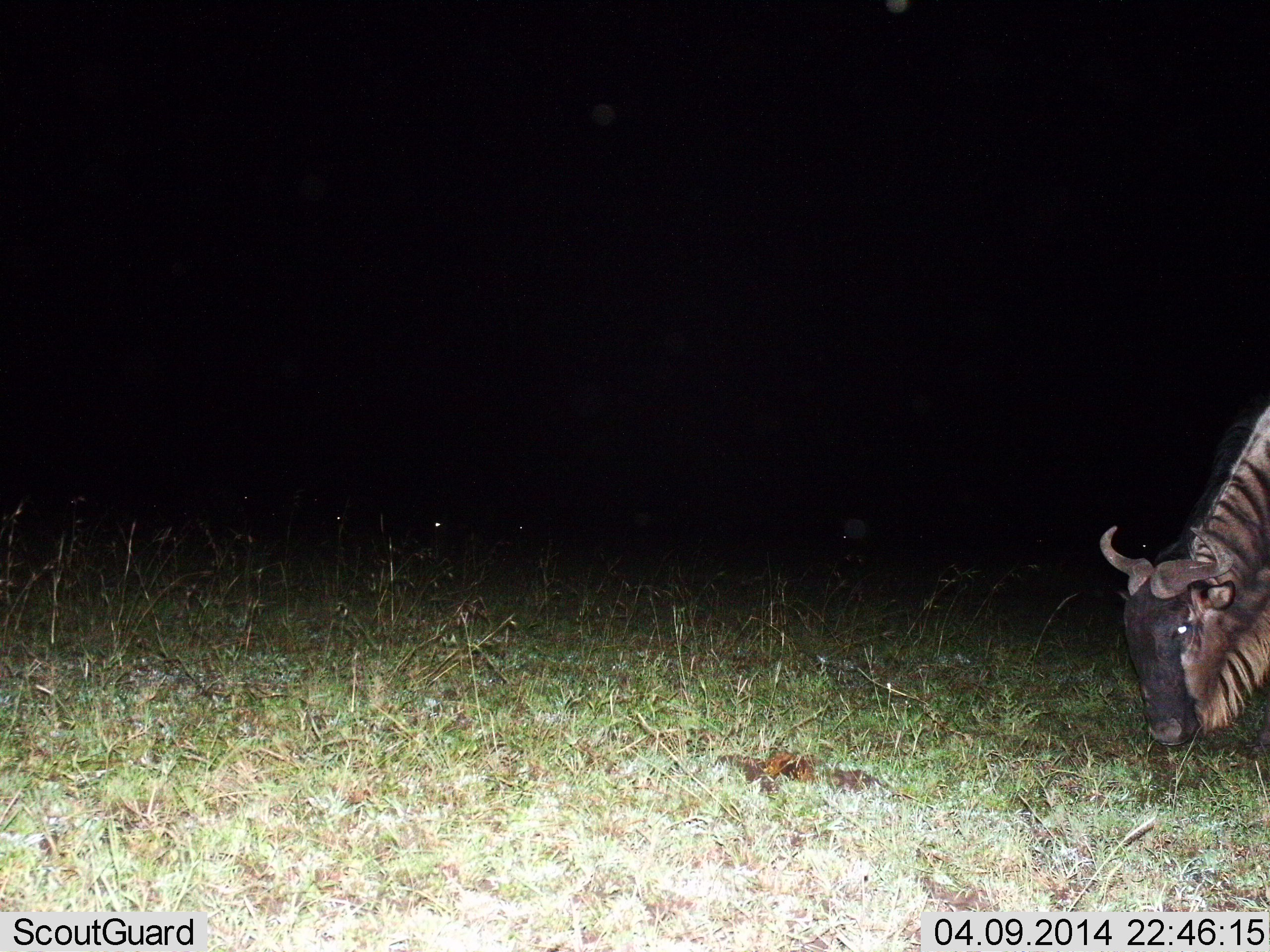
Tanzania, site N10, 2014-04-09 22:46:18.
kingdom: Animalia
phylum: Chordata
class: Mammalia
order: Artiodactyla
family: Bovidae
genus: Connochaetes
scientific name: Connochaetes taurinus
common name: blue wildebeest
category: wildebeest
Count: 1.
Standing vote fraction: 40%.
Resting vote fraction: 0%.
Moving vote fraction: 0%.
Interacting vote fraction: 0%.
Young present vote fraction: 0%.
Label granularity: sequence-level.